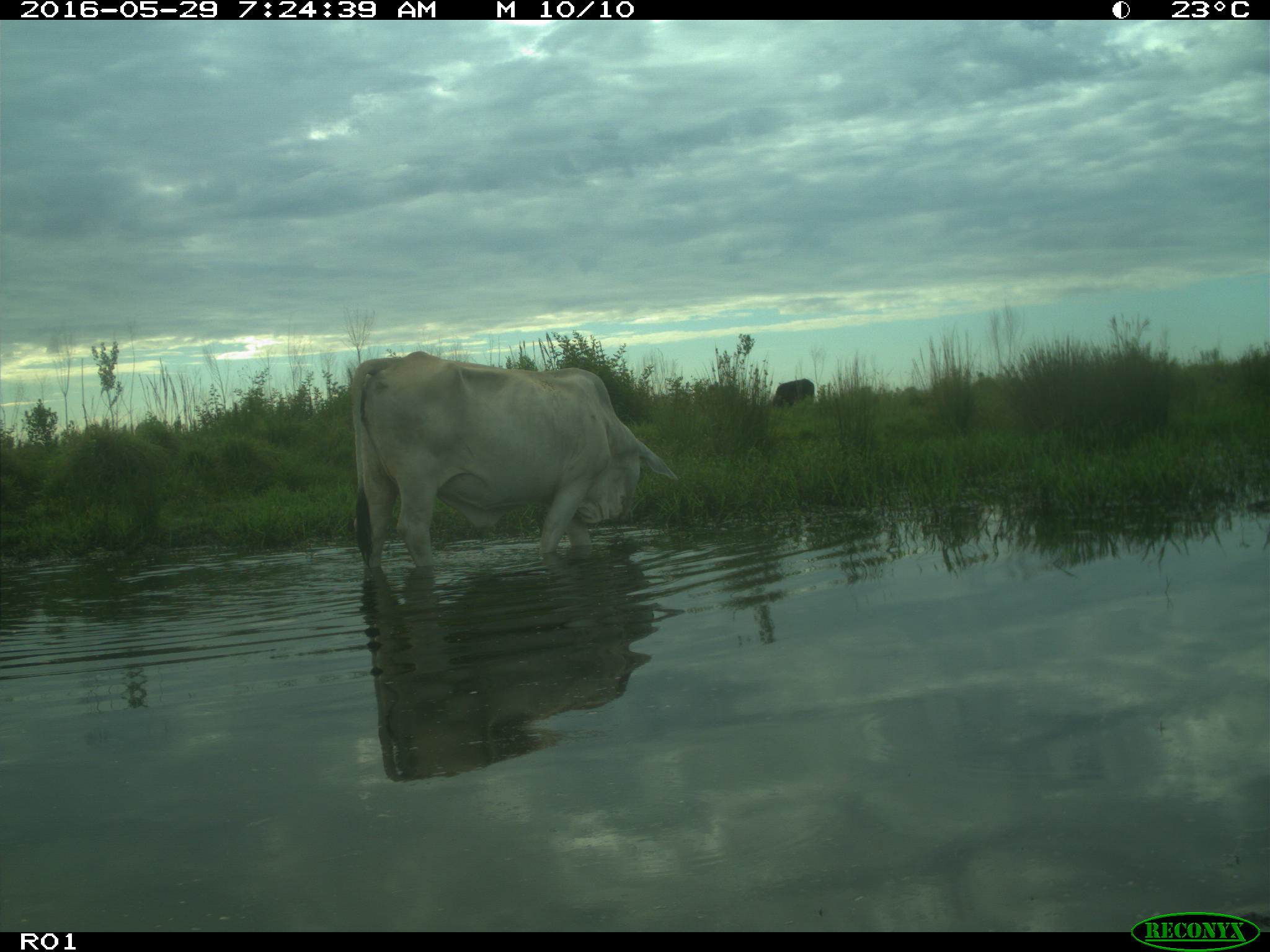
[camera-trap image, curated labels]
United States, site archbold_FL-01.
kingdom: Animalia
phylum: Chordata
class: Mammalia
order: Artiodactyla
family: Bovidae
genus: Bos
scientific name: Bos taurus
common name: domestic cow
Bos taurus (domestic cow).